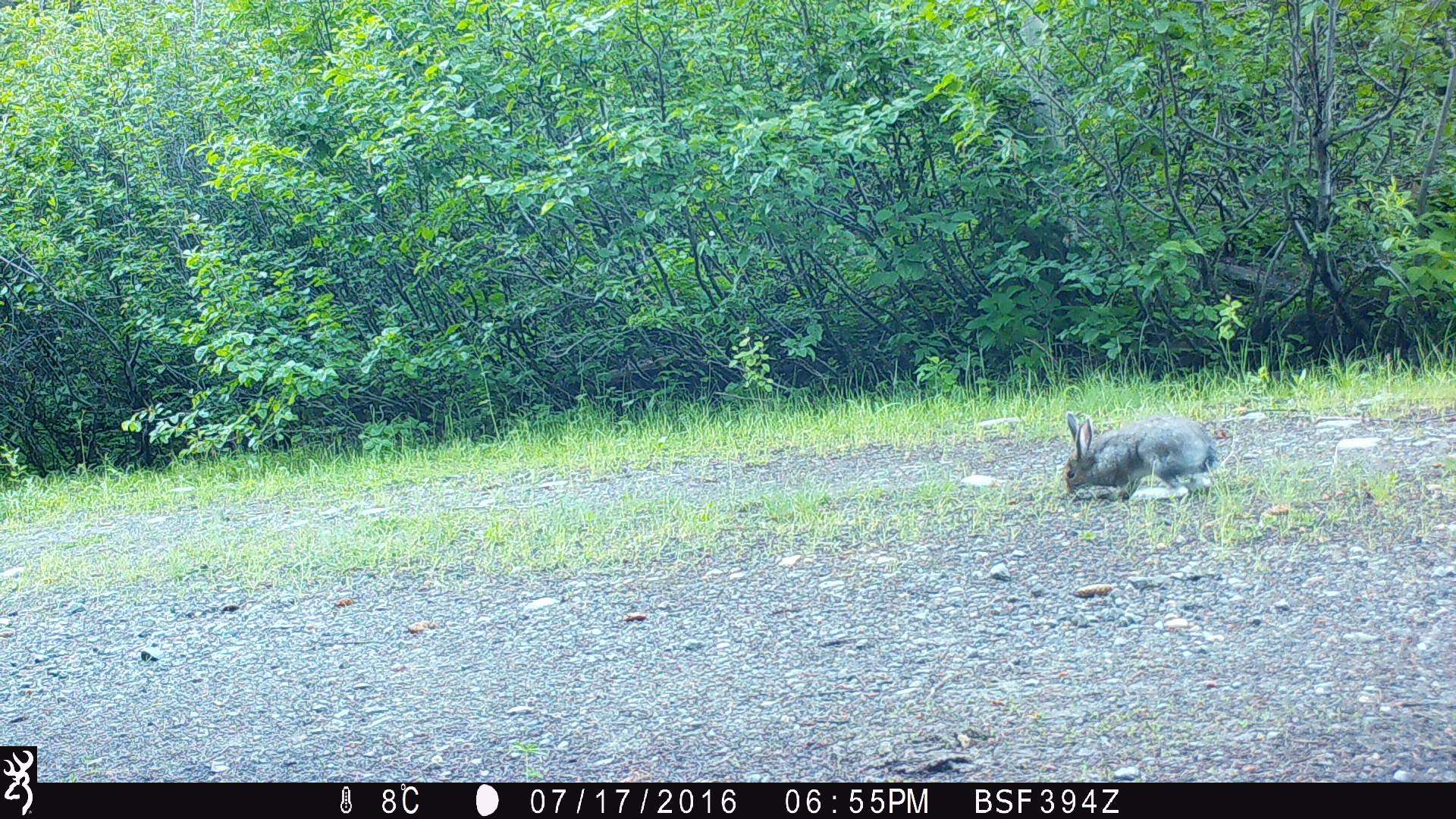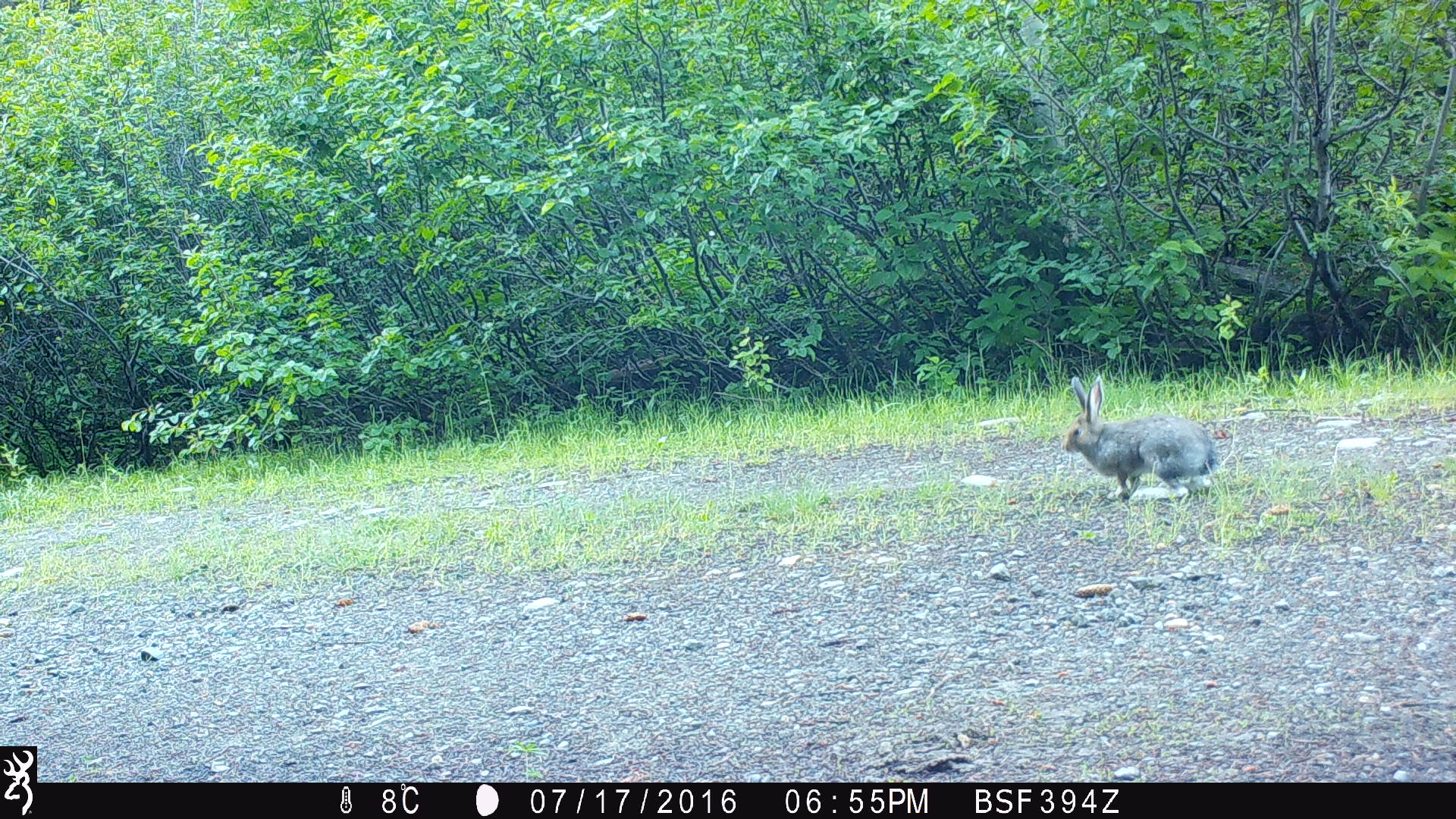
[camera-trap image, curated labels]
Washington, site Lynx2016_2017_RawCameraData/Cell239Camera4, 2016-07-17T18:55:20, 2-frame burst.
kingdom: Animalia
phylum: Chordata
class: Mammalia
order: Lagomorpha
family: Leporidae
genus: Lepus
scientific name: Lepus americanus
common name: snowshoe hare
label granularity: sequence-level